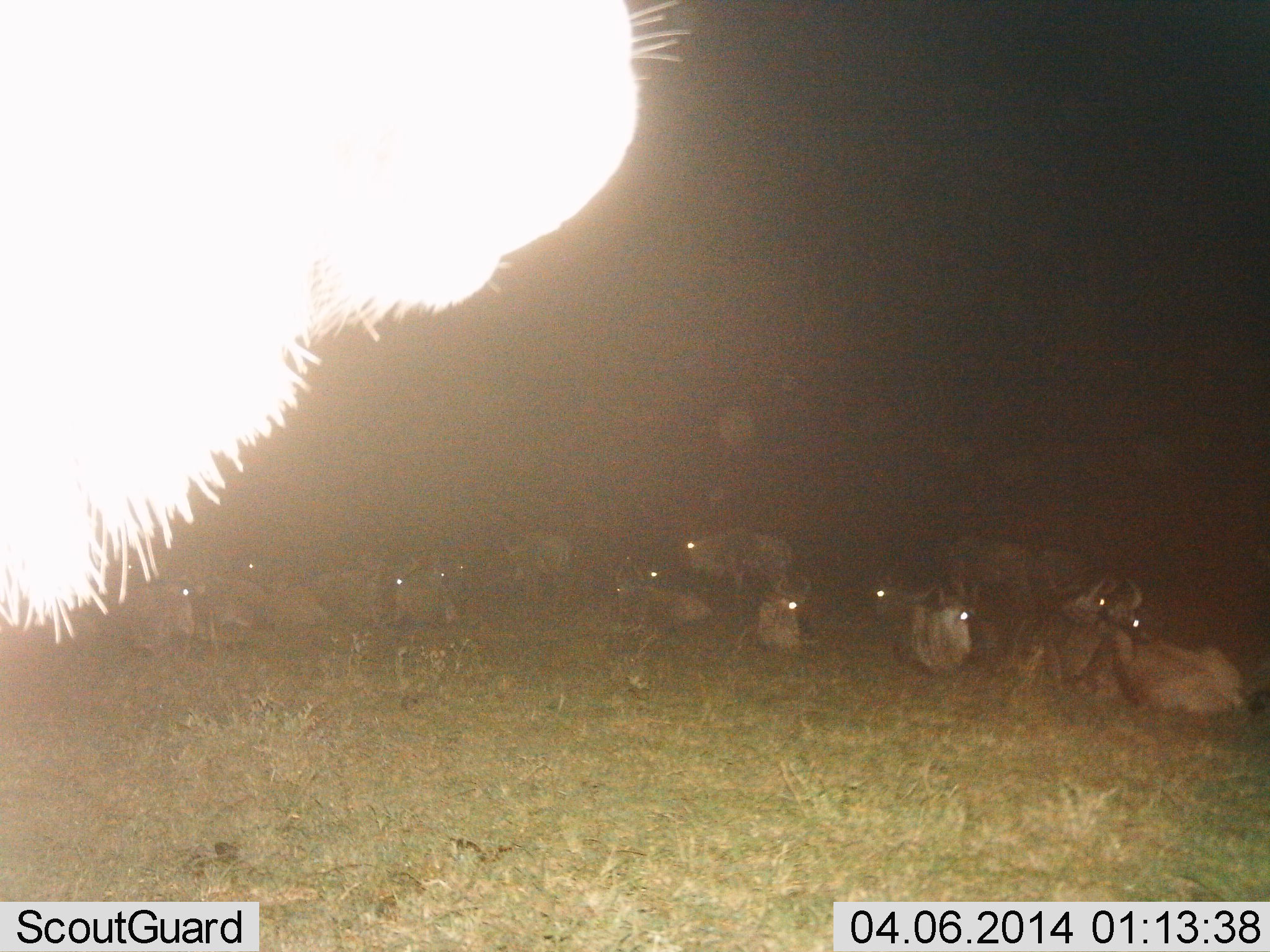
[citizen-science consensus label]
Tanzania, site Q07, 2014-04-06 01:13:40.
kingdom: Animalia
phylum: Chordata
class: Mammalia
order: Artiodactyla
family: Bovidae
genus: Connochaetes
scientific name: Connochaetes taurinus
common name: blue wildebeest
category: wildebeest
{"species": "wildebeest (blue wildebeest) (Connochaetes taurinus)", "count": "11-50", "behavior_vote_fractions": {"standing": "50%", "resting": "100%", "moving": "0%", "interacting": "0%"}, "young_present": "0%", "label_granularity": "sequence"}